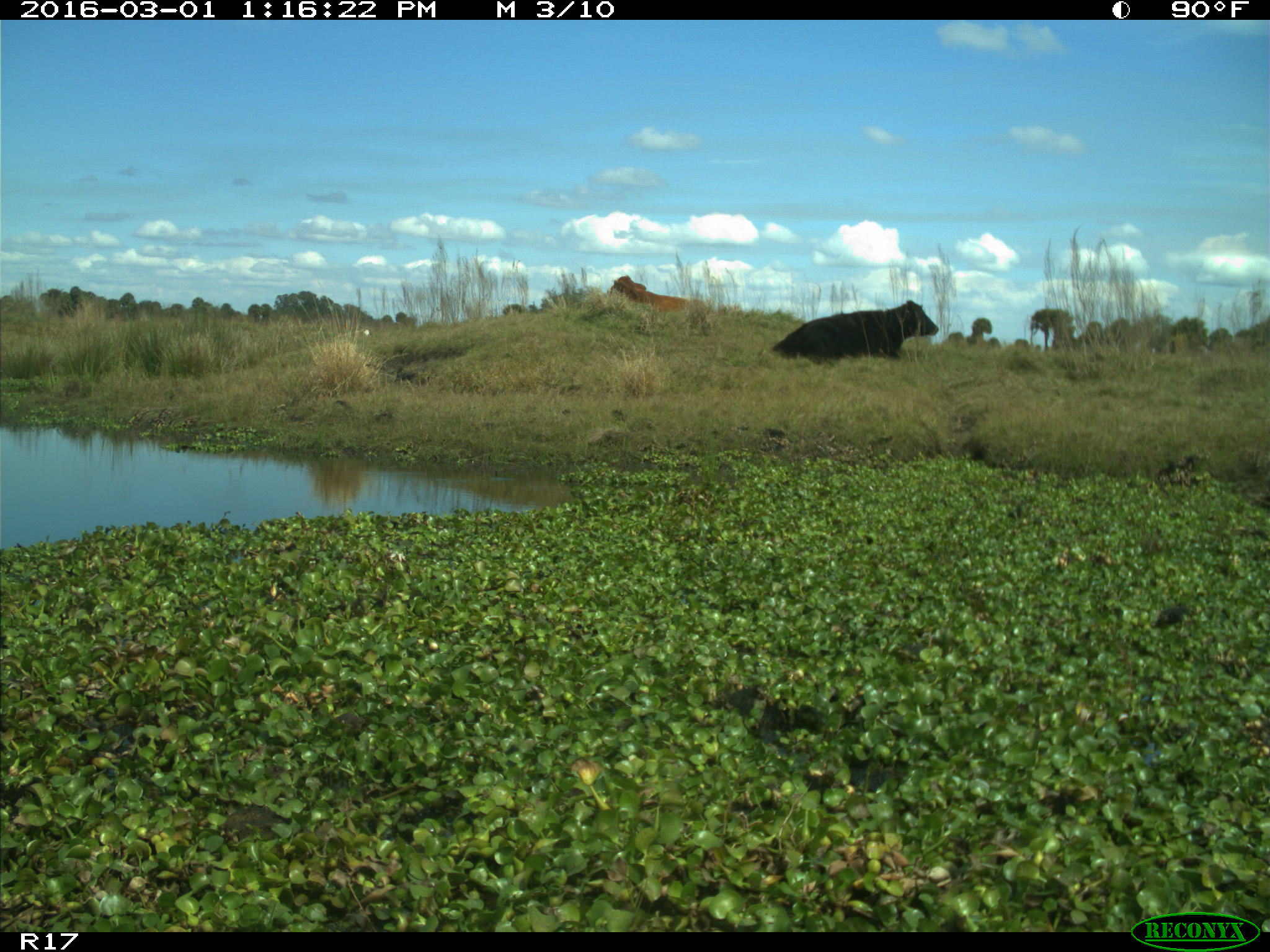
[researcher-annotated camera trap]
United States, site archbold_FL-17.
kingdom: Animalia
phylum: Chordata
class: Mammalia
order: Artiodactyla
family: Bovidae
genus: Bos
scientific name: Bos taurus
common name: domestic cow